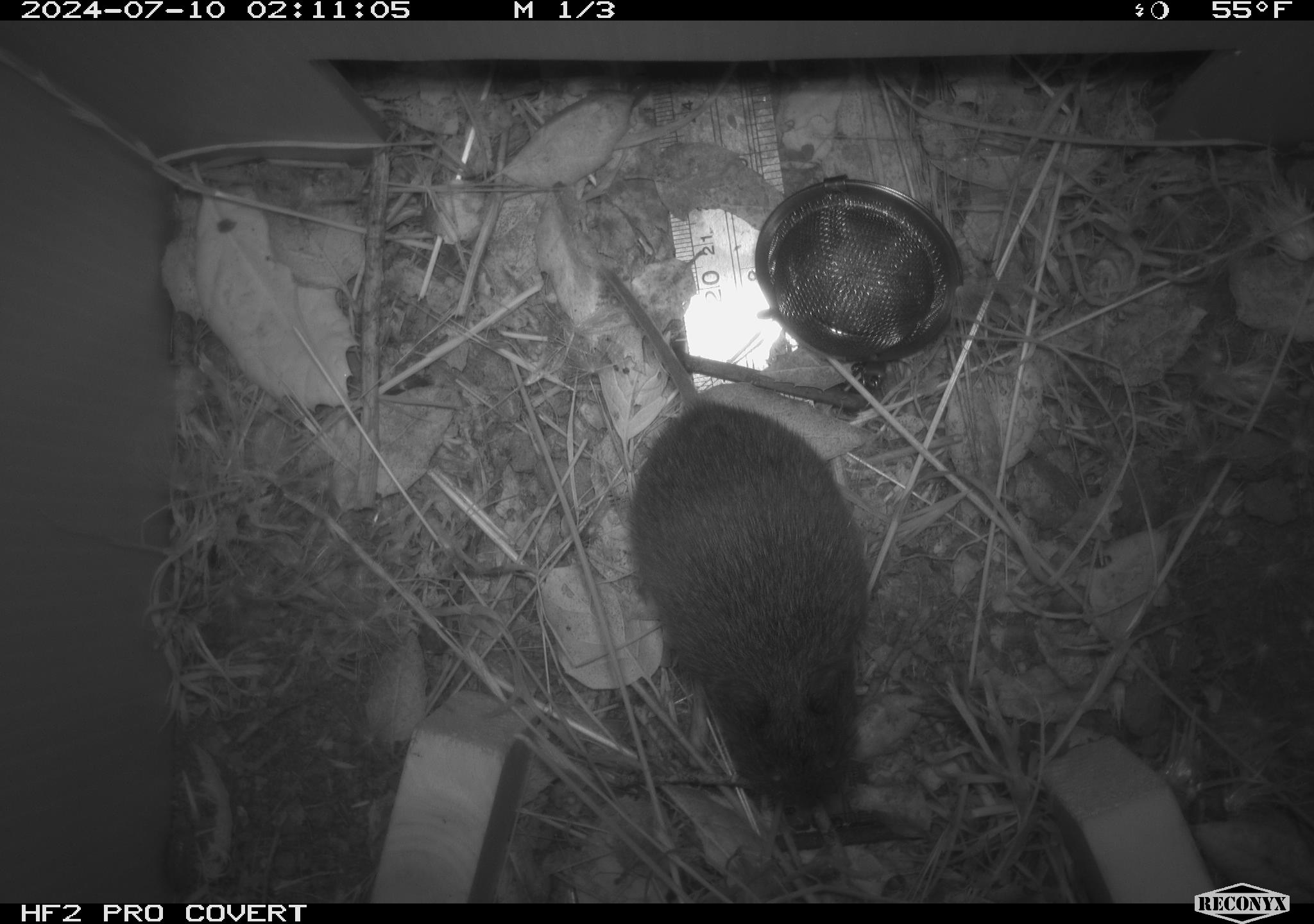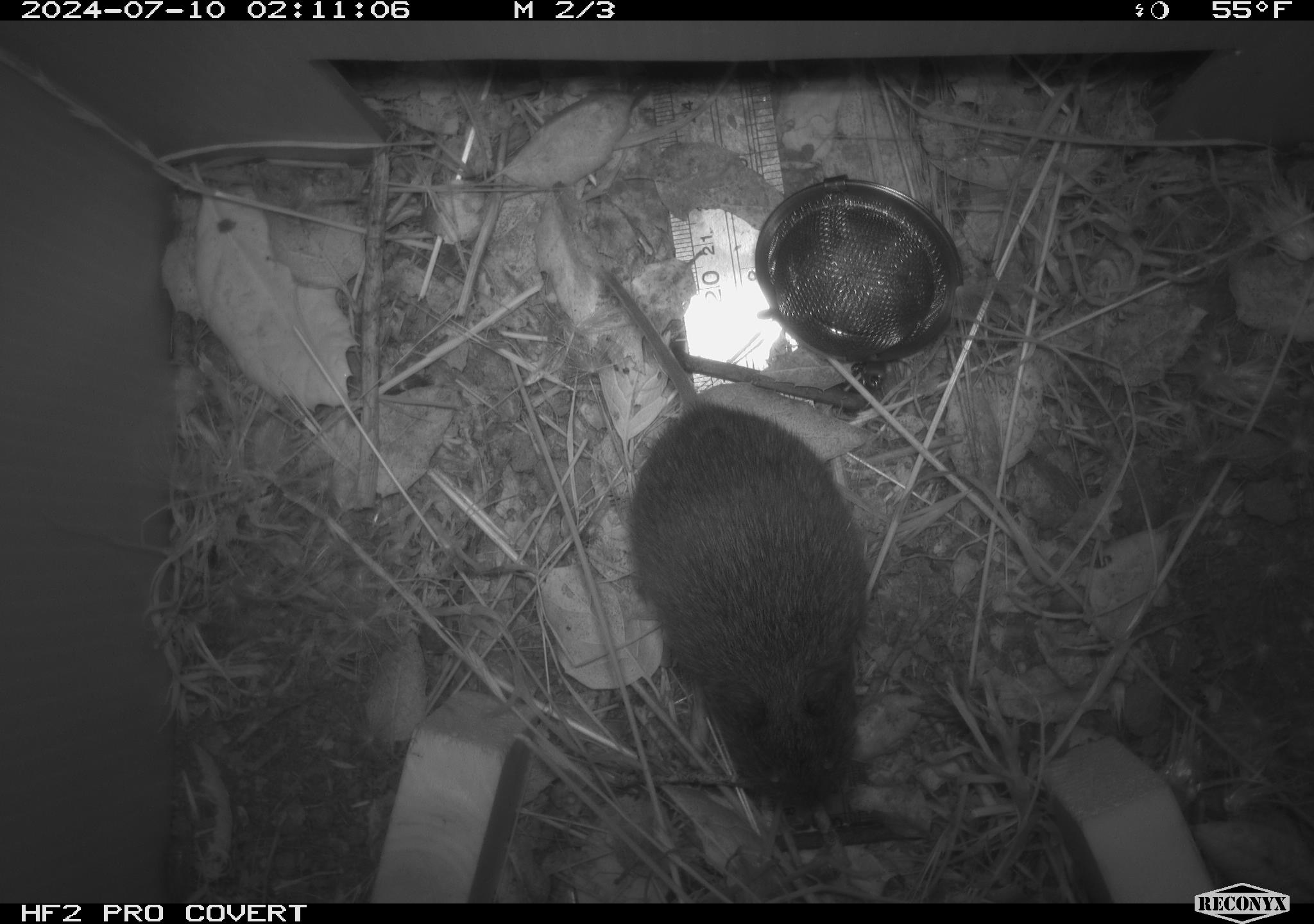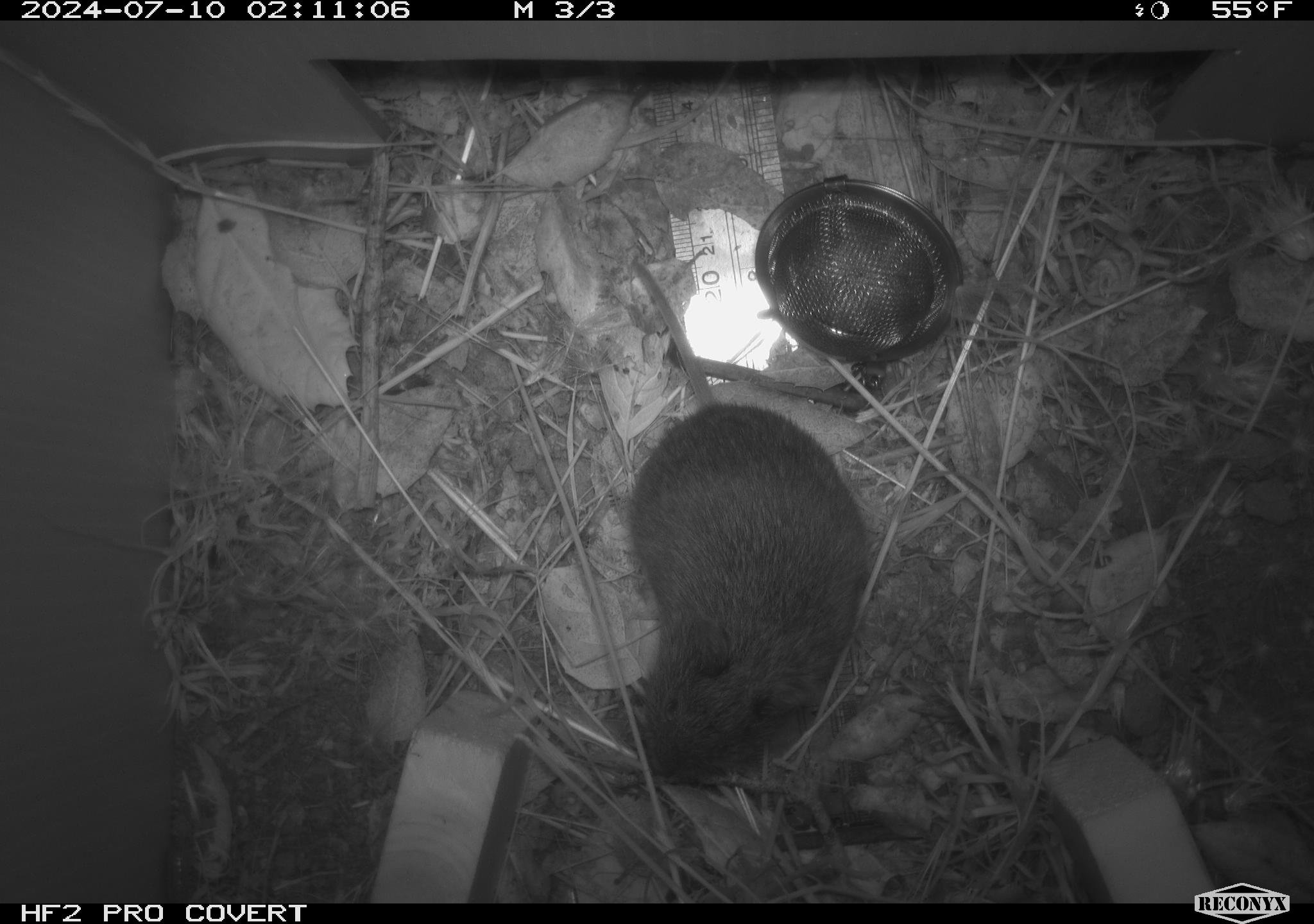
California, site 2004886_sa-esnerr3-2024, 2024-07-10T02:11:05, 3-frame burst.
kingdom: Animalia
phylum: Chordata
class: Mammalia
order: Rodentia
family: Cricetidae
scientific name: Cricetidae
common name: hamsters, voles, lemmings, and allies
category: cricetidae family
Cricetidae family (hamsters, voles, lemmings, and allies) (Cricetidae).